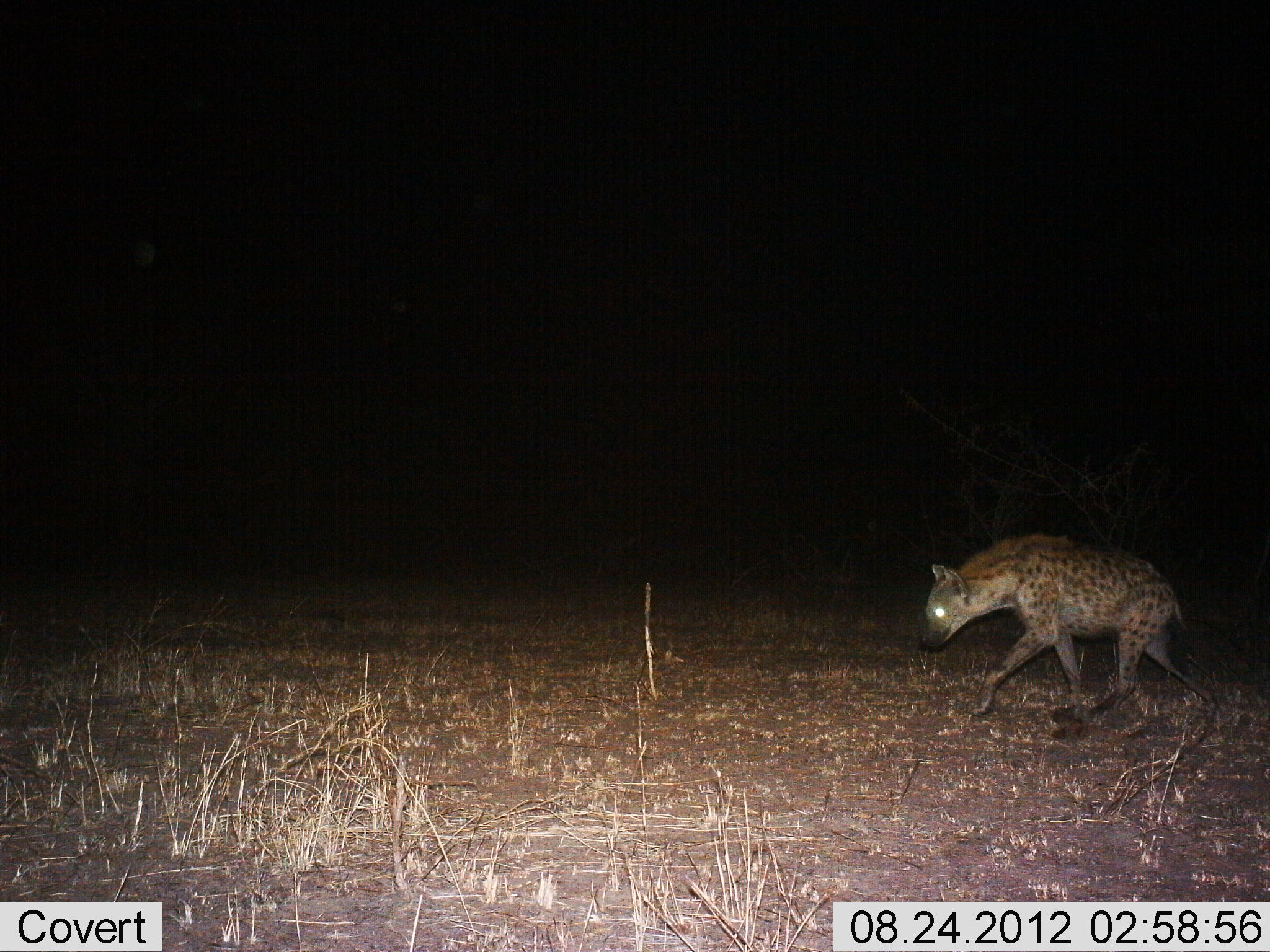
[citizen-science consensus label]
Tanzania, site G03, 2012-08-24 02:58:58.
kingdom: Animalia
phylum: Chordata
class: Mammalia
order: Carnivora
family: Hyaenidae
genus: Crocuta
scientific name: Crocuta crocuta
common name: spotted hyena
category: hyenaspotted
Hyenaspotted (spotted hyena) (Crocuta crocuta), count 1. Behavior (volunteer vote fractions): standing 10%, resting 0%, moving 90%, interacting 0%. Young present (vote fraction): 0%. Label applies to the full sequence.